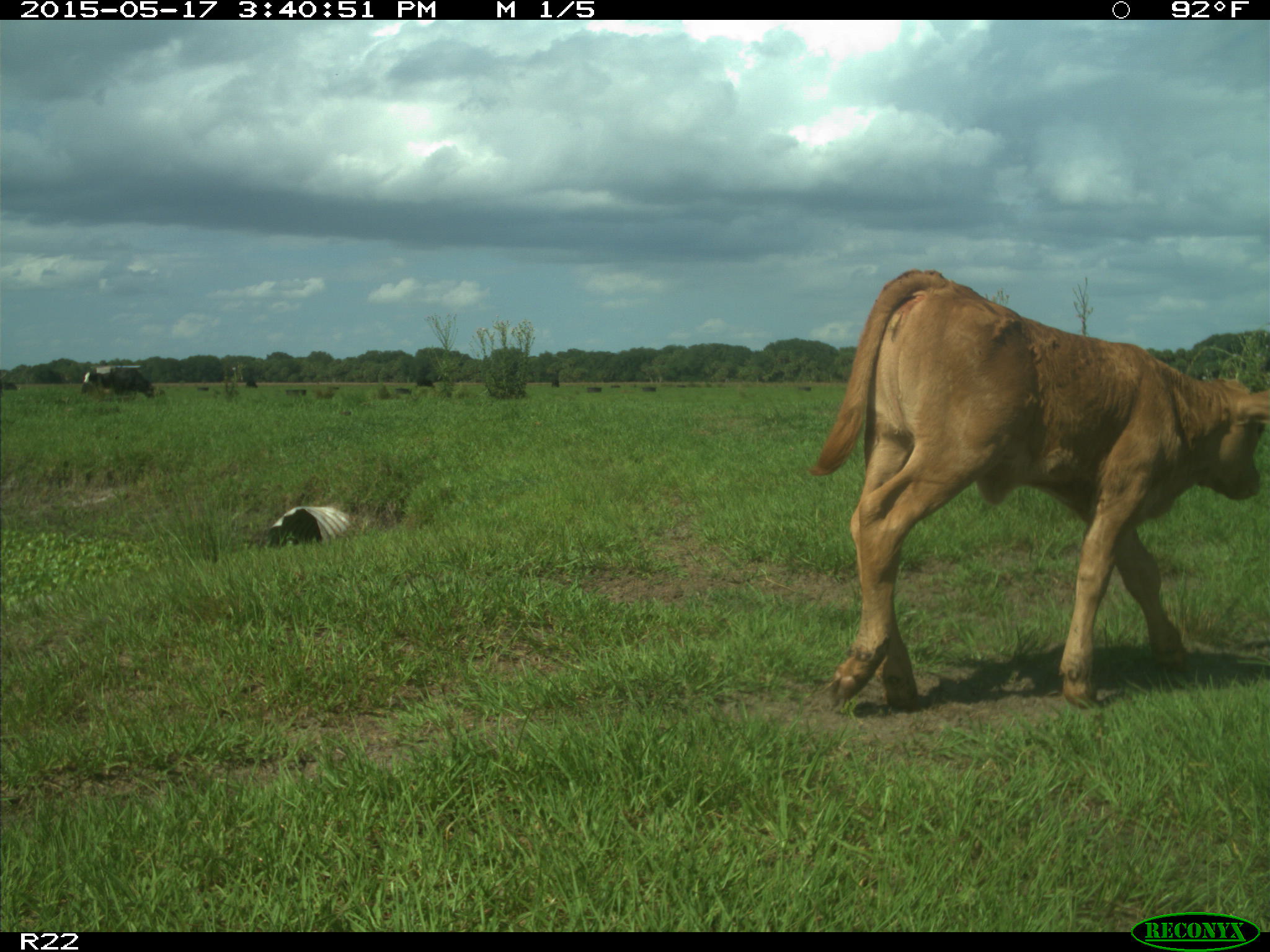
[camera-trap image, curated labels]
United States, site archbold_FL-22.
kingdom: Animalia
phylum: Chordata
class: Mammalia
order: Artiodactyla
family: Bovidae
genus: Bos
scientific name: Bos taurus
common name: domestic cow